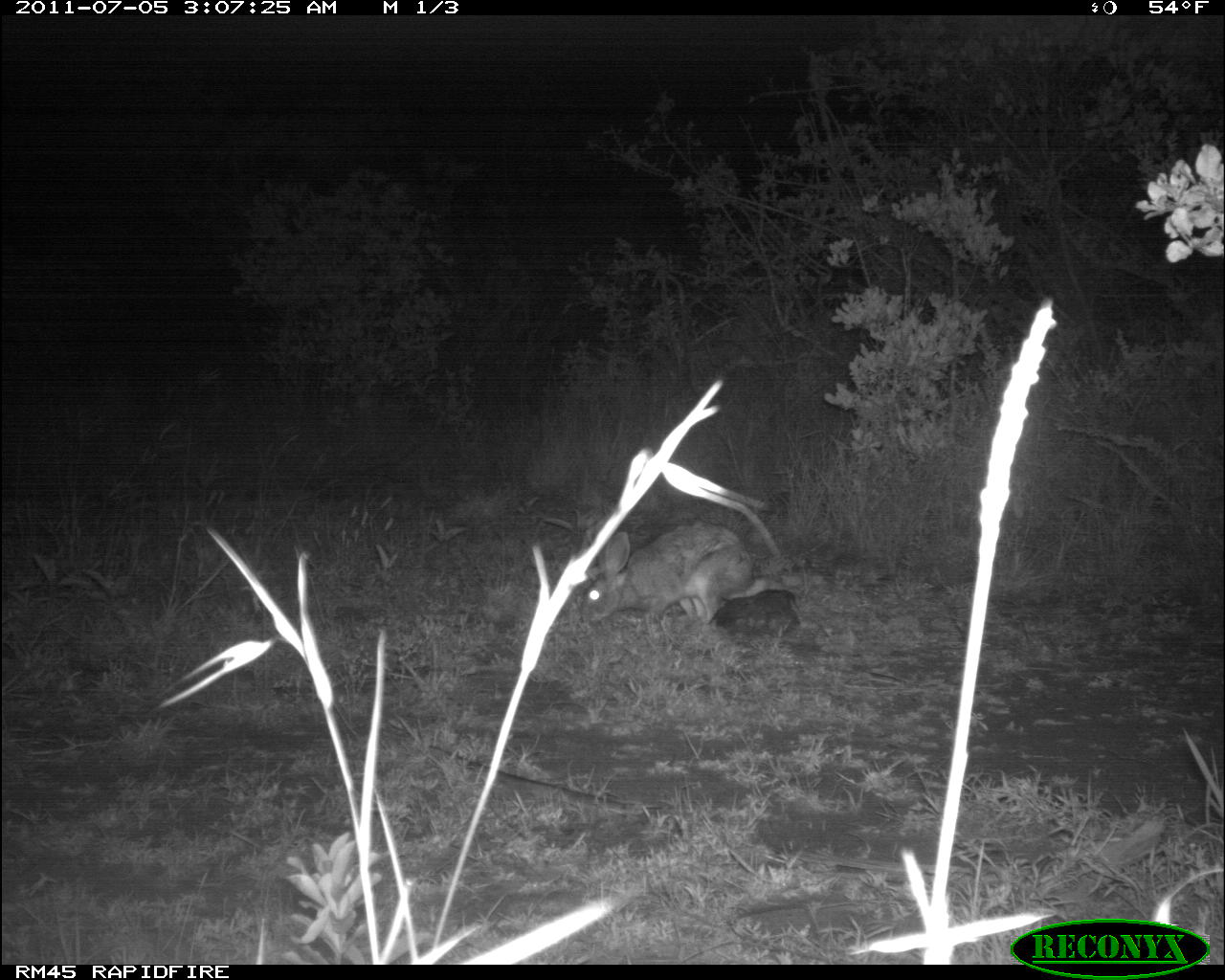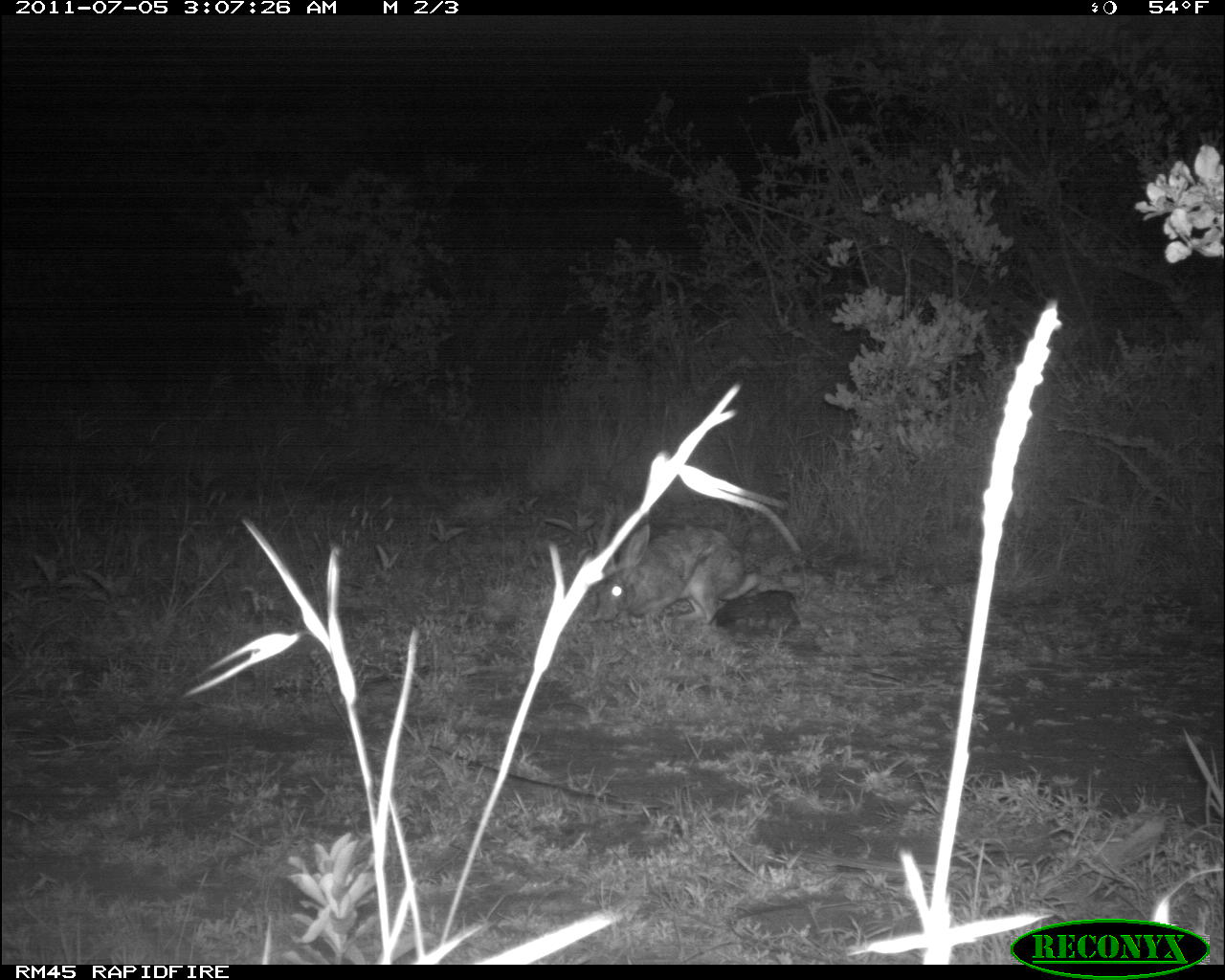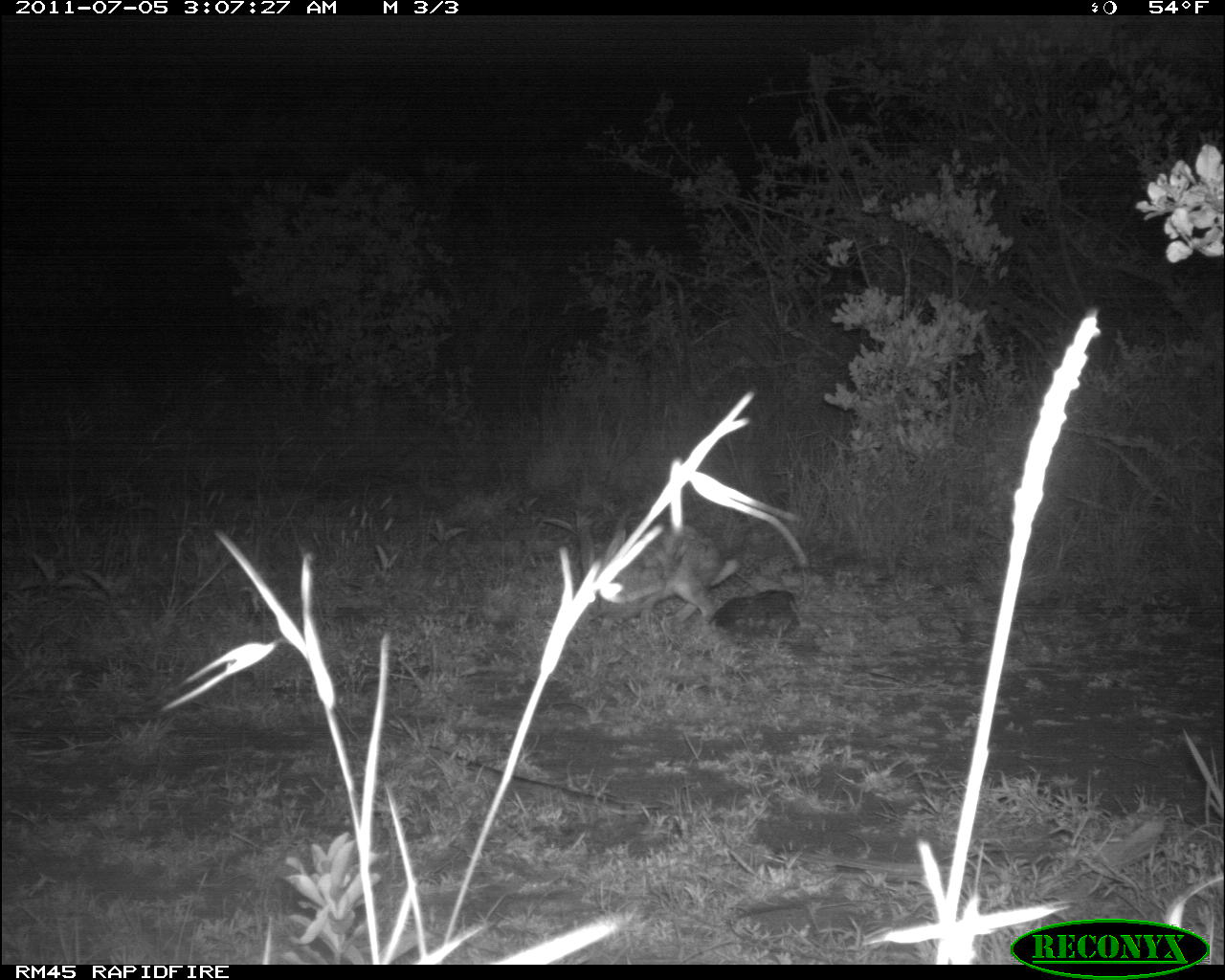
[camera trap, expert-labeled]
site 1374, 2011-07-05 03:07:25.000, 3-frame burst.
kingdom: Animalia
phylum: Chordata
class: Mammalia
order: Lagomorpha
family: Leporidae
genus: Lepus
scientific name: Lepus saxatilis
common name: scrub hare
Lepus saxatilis (scrub hare), count 1.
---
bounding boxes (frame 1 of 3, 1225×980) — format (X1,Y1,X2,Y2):
lepus saxatilis: (577,522,787,629)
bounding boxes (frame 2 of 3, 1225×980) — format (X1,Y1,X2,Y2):
lepus saxatilis: (595,523,760,628)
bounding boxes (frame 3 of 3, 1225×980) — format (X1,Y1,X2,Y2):
lepus saxatilis: (578,514,737,624)